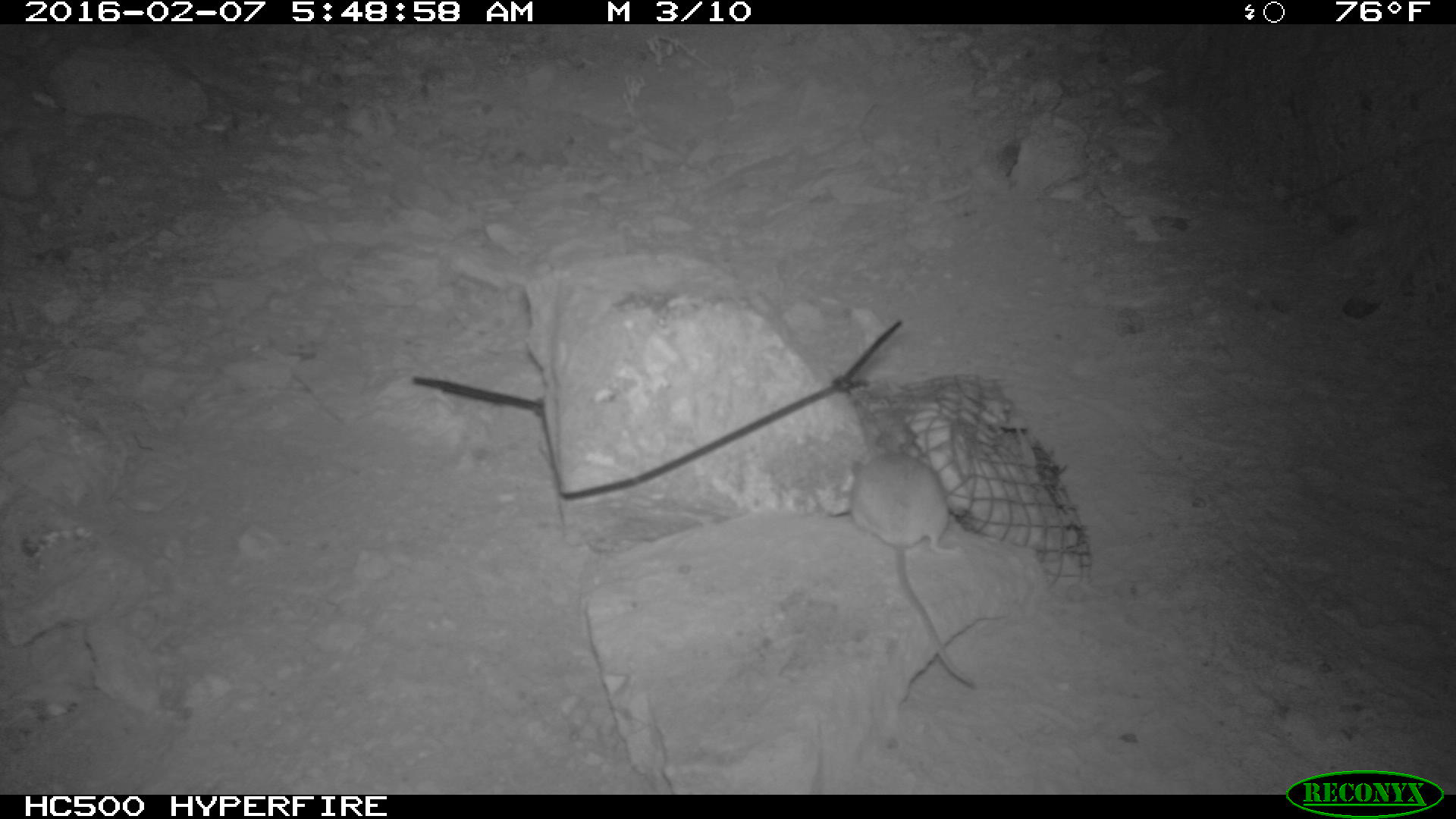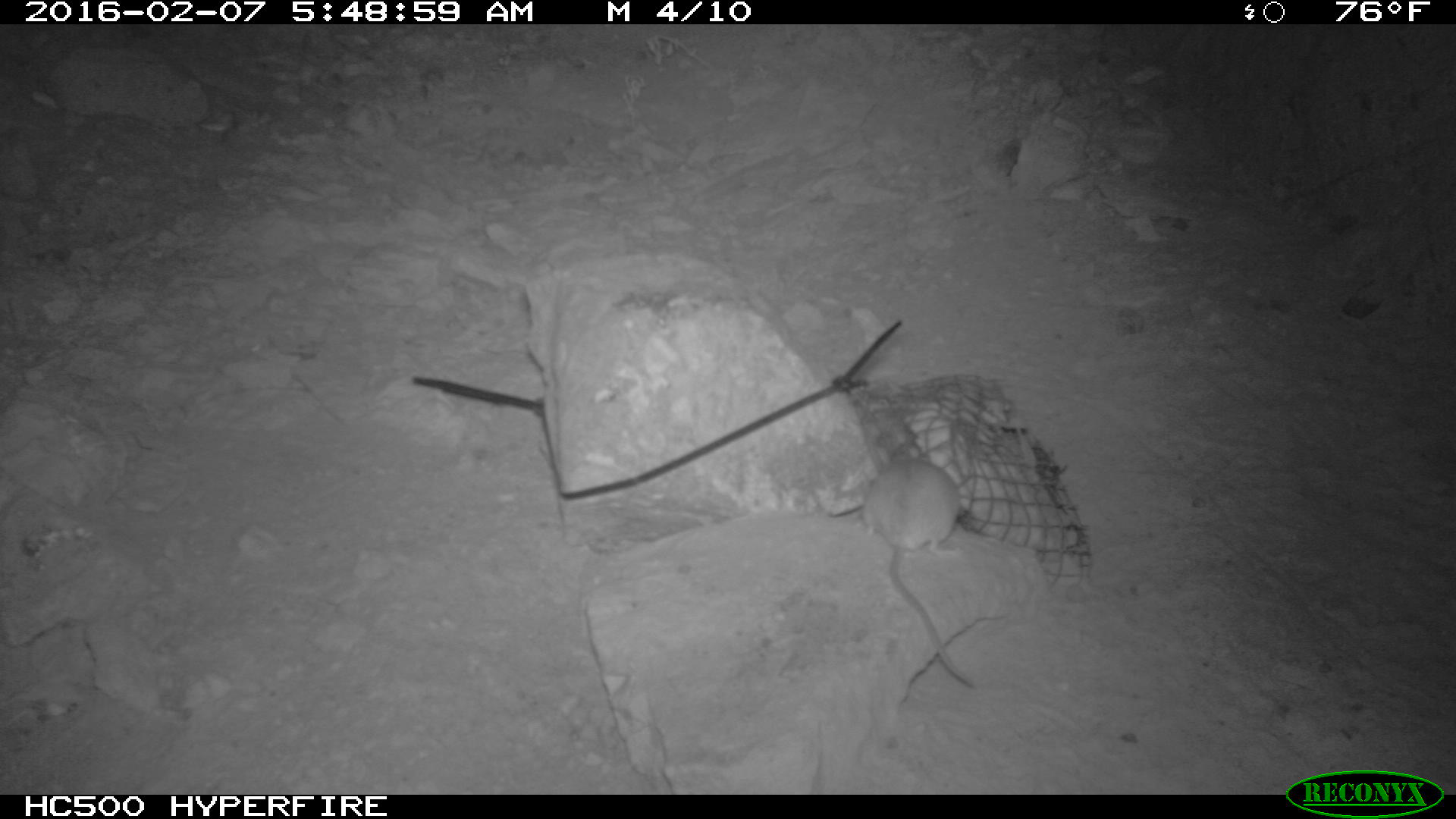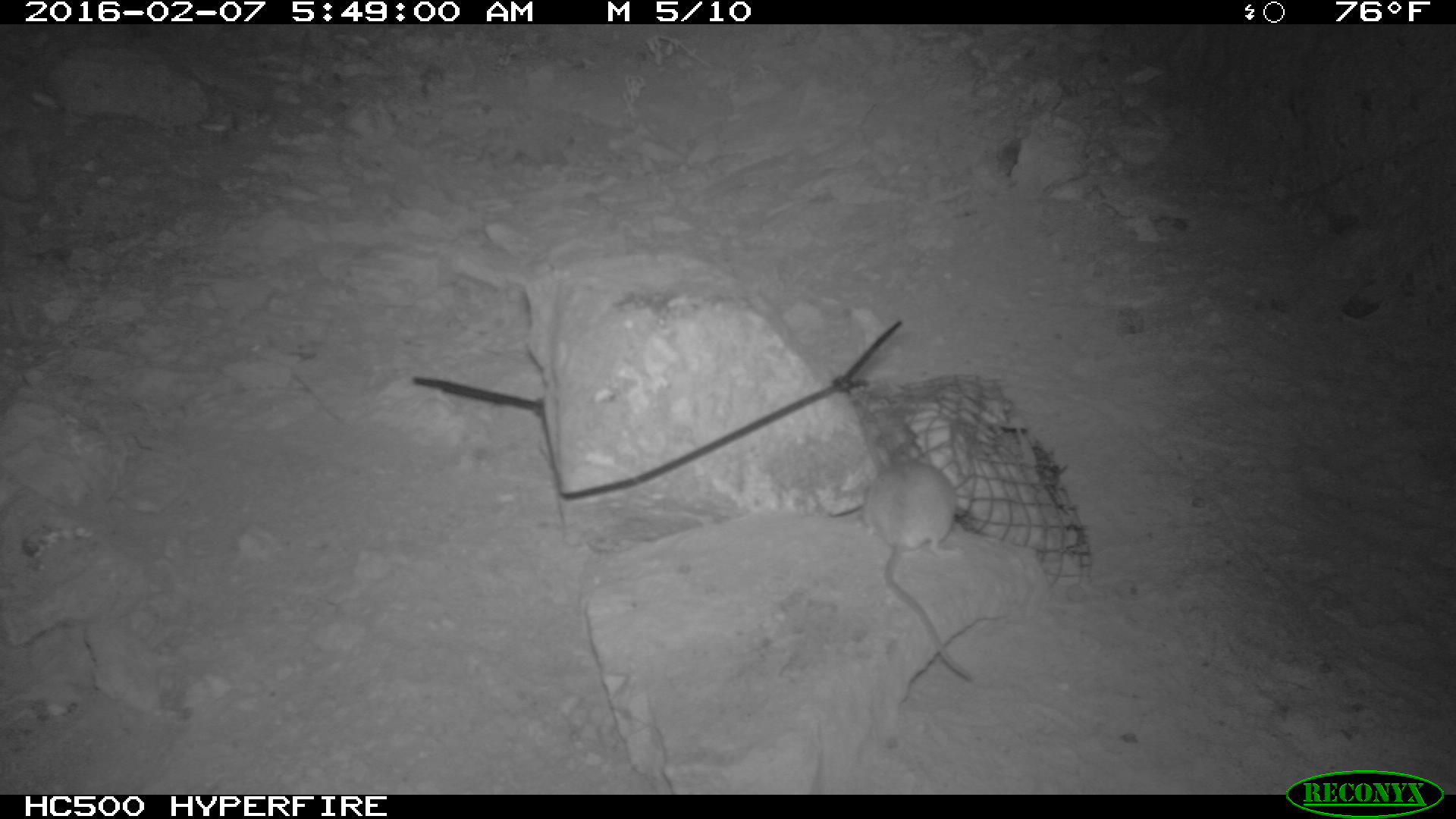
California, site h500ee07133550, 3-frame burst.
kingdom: Animalia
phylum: Chordata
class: Mammalia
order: Rodentia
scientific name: Rodentia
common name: rodent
Rodent (Rodentia).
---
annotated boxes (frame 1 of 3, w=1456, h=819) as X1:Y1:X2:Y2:
rodent: 849:444:974:685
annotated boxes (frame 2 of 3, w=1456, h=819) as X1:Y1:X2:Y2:
rodent: 865:438:984:689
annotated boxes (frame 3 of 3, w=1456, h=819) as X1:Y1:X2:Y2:
rodent: 866:445:971:680